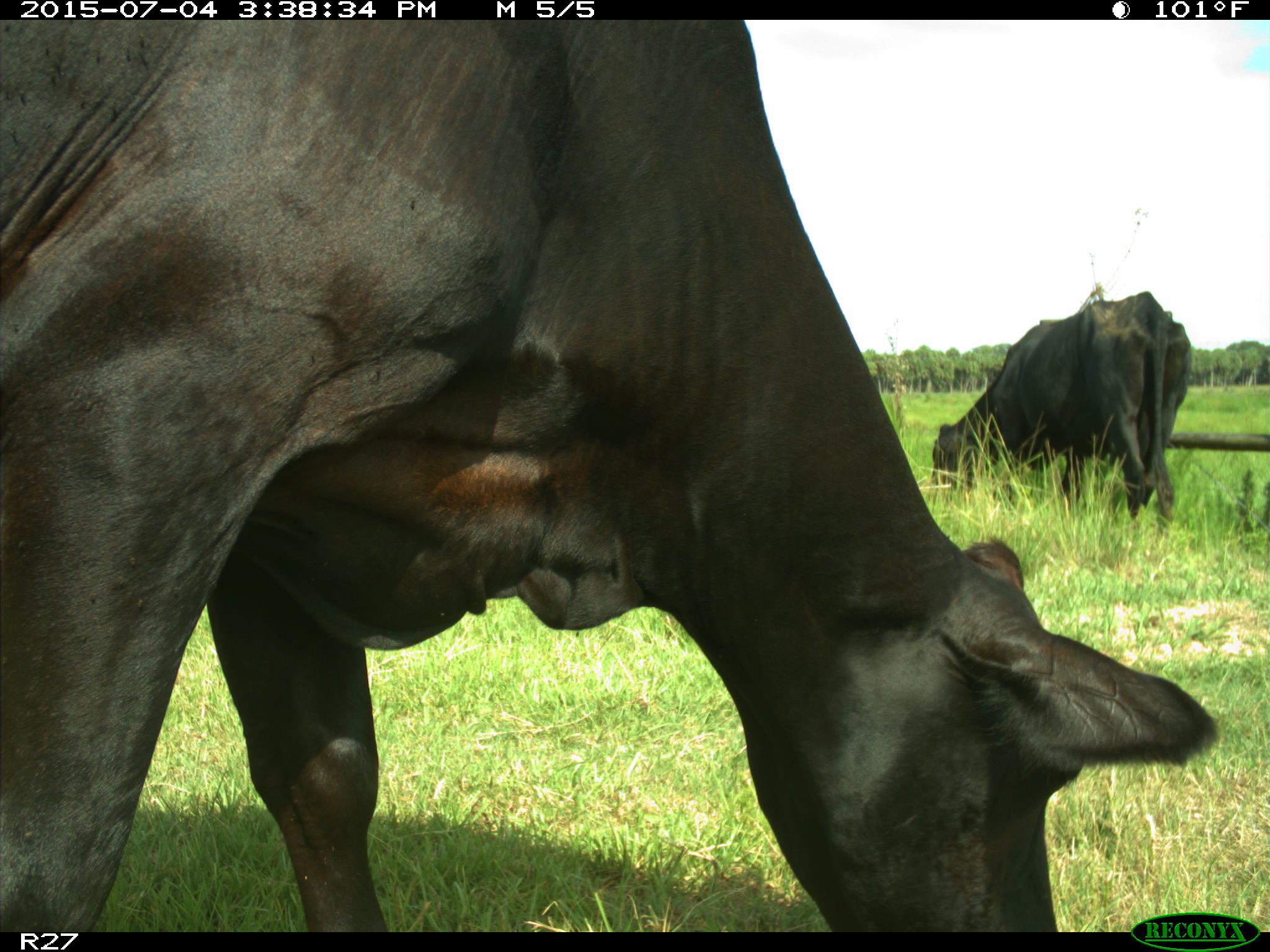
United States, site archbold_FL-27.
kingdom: Animalia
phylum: Chordata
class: Mammalia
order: Artiodactyla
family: Bovidae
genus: Bos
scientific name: Bos taurus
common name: domestic cow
Bos taurus (domestic cow).